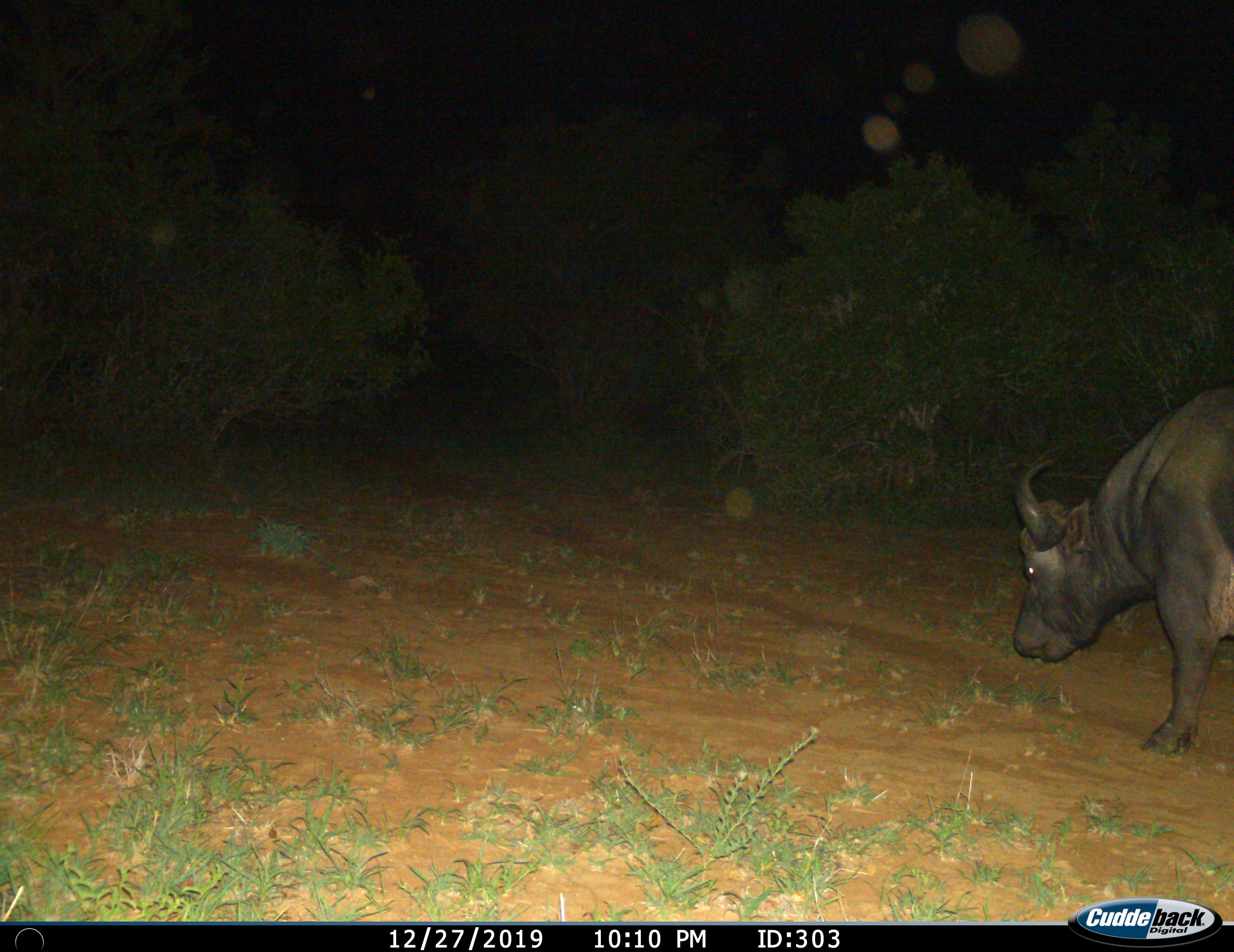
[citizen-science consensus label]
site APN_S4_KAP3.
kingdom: Animalia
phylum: Chordata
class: Mammalia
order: Artiodactyla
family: Bovidae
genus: Syncerus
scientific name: Syncerus caffer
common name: african buffalo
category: buffalo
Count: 1.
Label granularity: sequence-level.